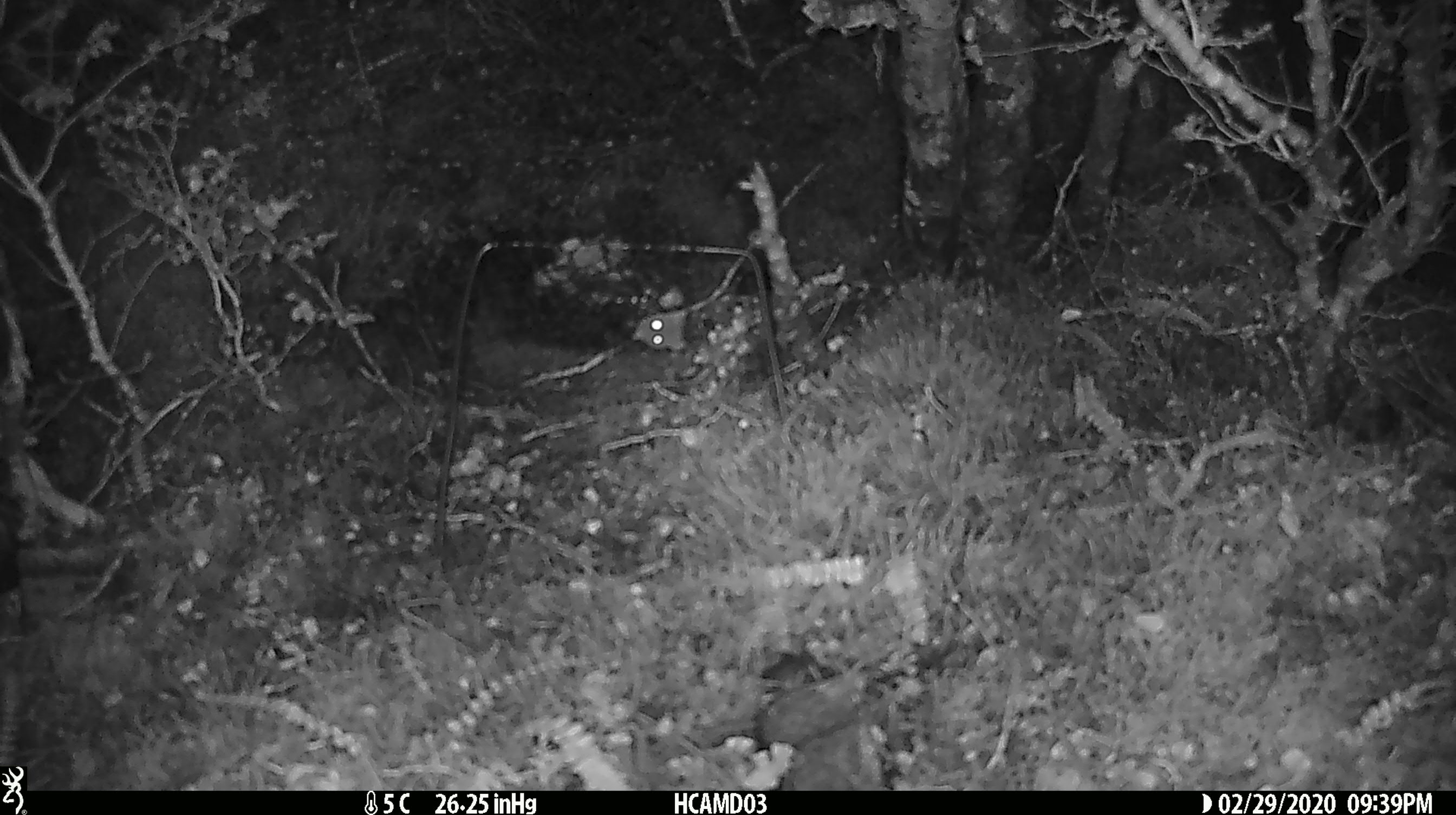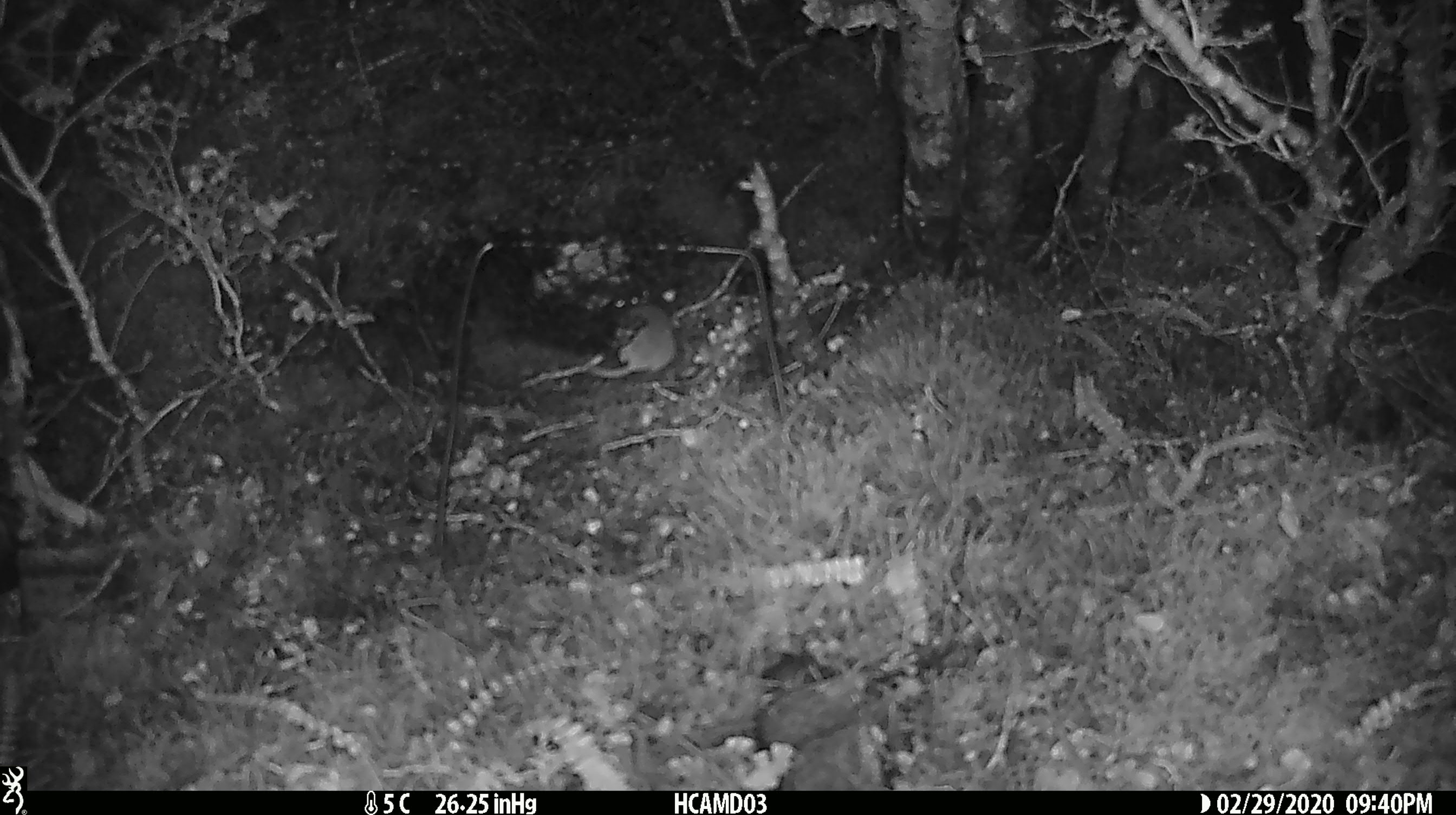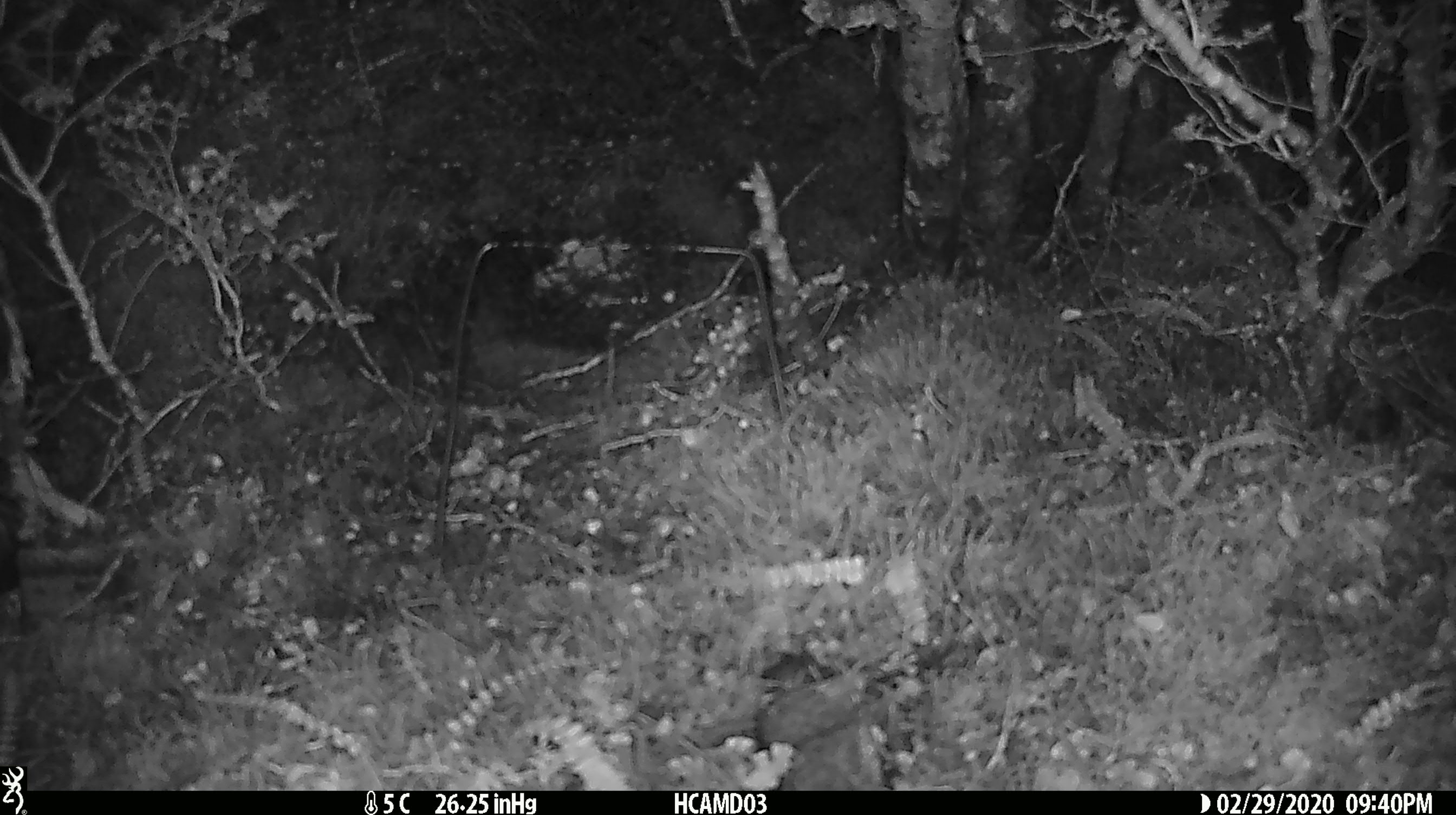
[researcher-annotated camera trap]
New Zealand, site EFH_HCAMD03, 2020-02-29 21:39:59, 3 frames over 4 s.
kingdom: Animalia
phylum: Chordata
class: Mammalia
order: Rodentia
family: Muridae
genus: Mus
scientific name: Mus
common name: mouse